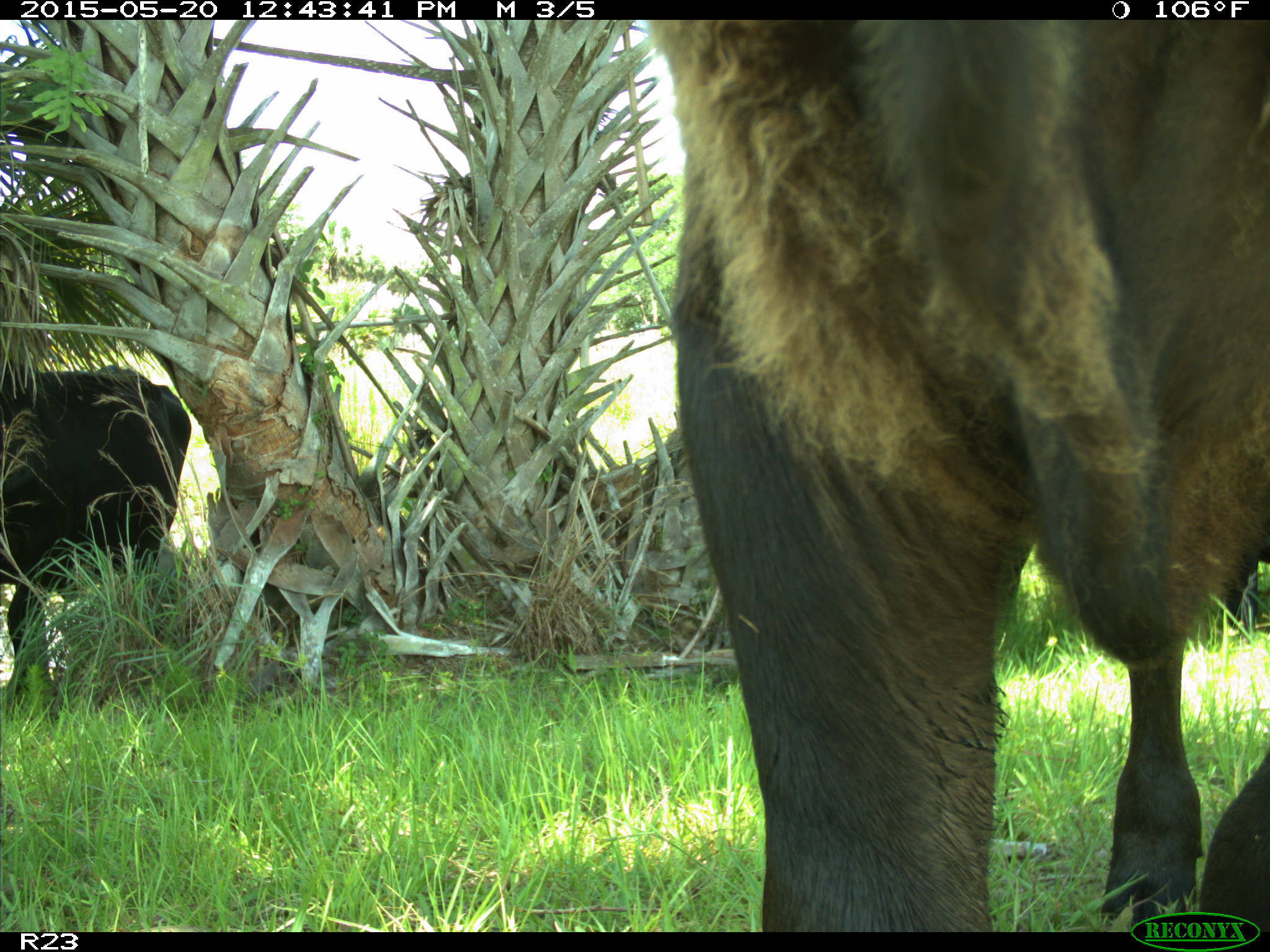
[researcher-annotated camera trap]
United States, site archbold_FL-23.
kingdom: Animalia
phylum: Chordata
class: Mammalia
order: Artiodactyla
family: Bovidae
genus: Bos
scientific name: Bos taurus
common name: domestic cow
Bos taurus (domestic cow).